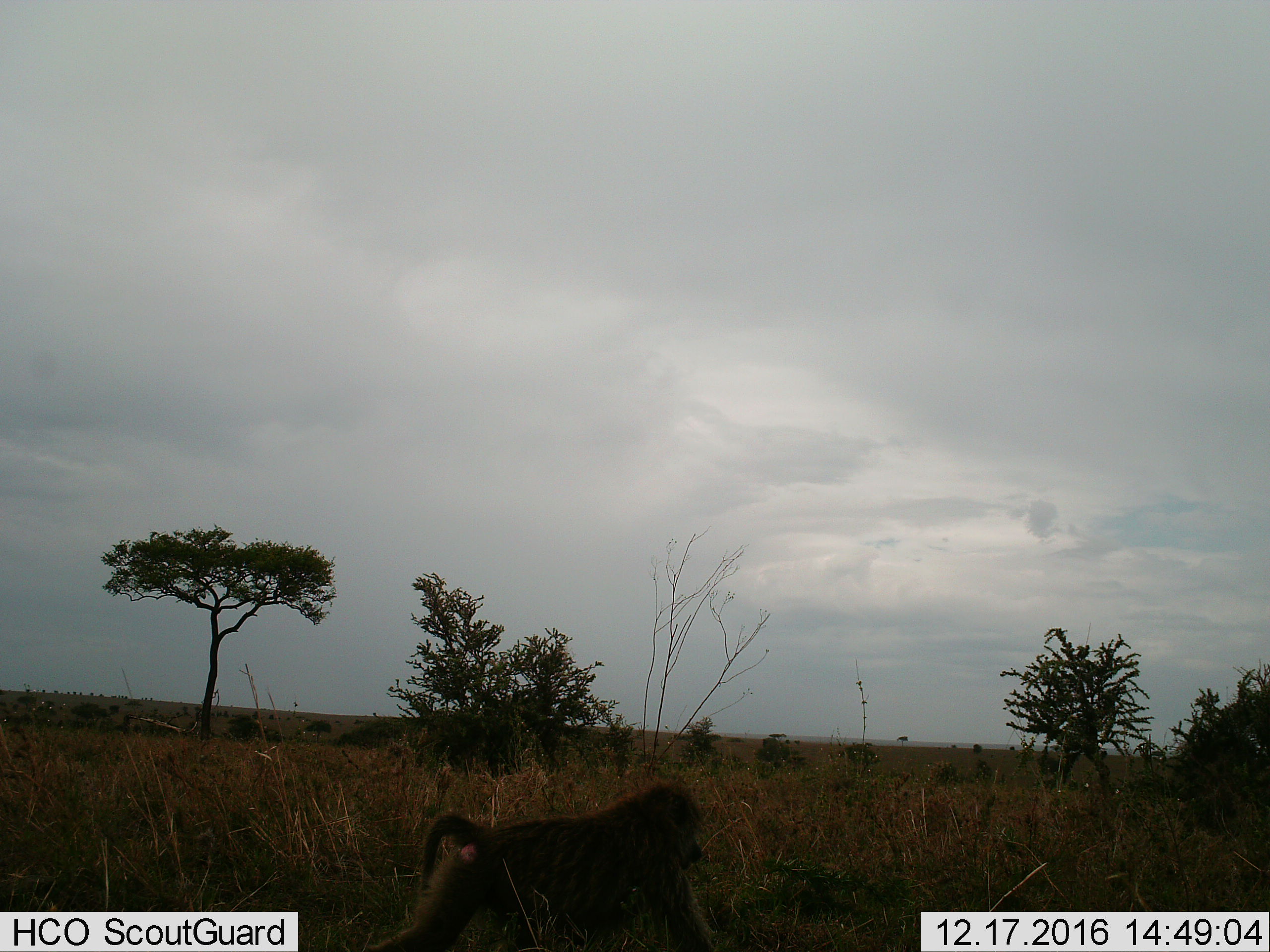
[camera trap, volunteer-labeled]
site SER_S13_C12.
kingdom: Animalia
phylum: Chordata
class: Mammalia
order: Primates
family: Cercopithecidae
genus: Papio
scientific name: Papio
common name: baboon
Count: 1.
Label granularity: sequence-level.